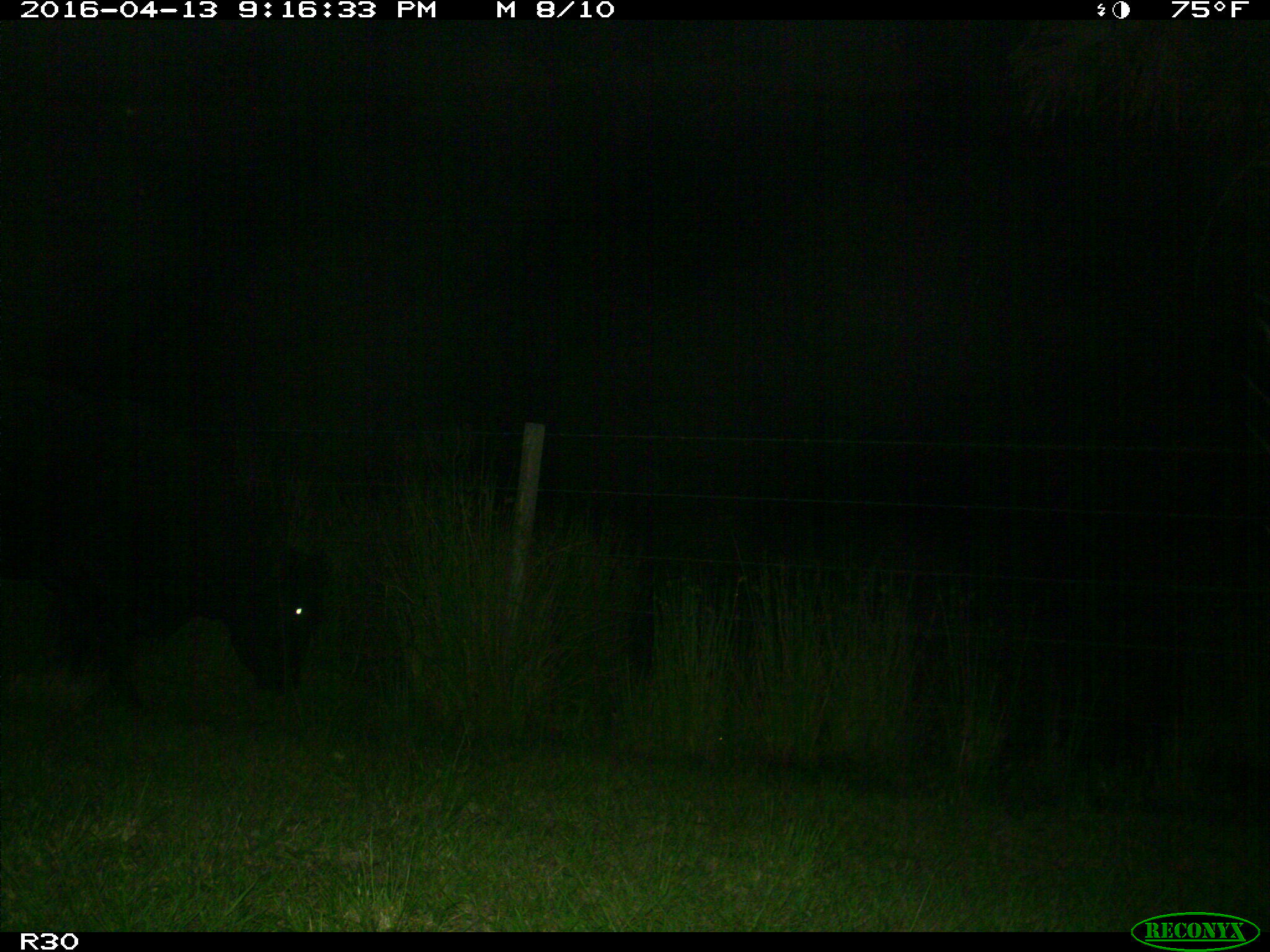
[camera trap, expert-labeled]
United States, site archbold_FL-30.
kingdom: Animalia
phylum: Chordata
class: Mammalia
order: Artiodactyla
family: Bovidae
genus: Bos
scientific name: Bos taurus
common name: domestic cow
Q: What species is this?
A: Bos taurus (domestic cow).